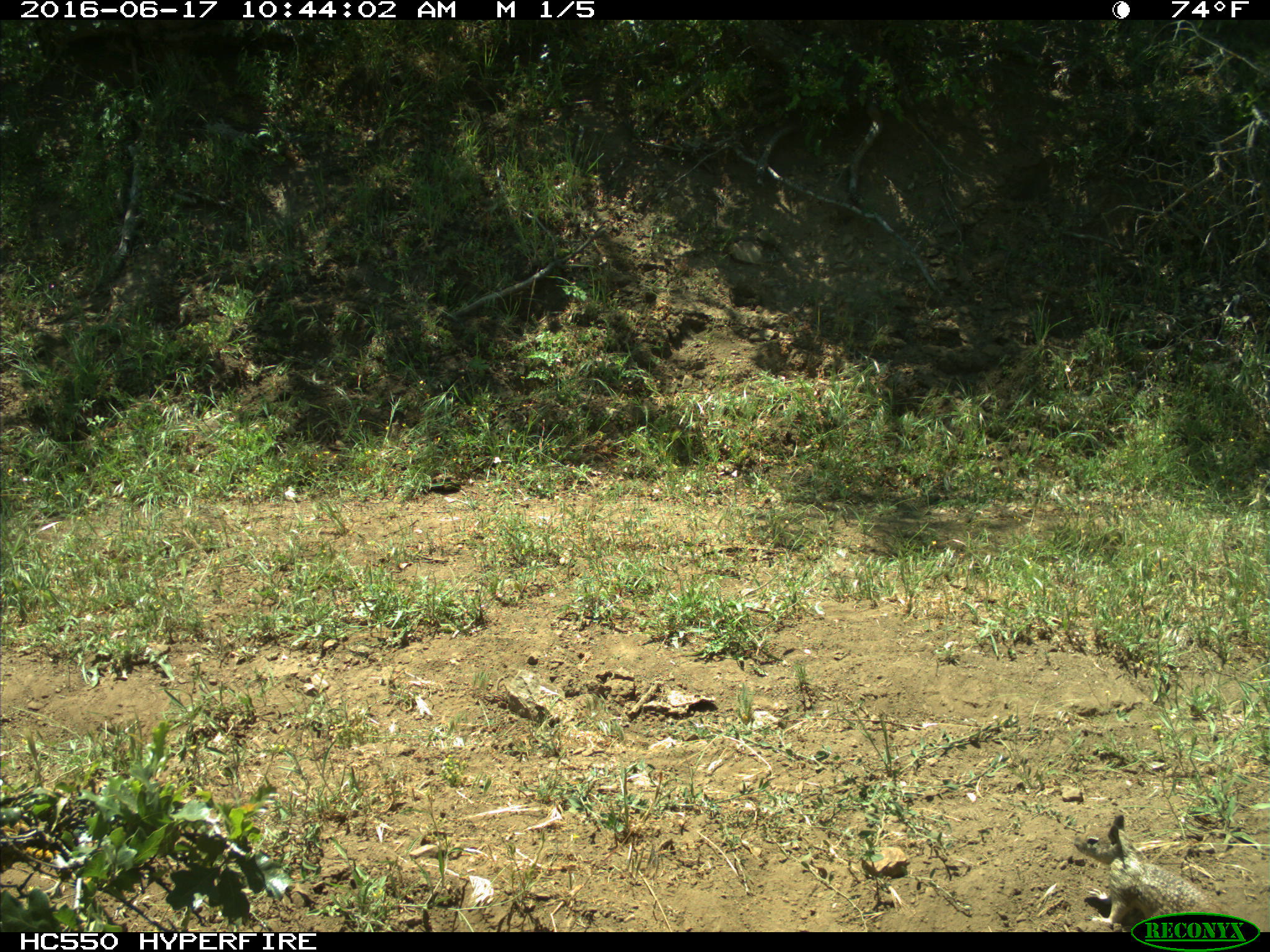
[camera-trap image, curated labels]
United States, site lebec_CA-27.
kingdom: Animalia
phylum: Chordata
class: Mammalia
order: Rodentia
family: Sciuridae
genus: Otospermophilus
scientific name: Otospermophilus beecheyi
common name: california ground squirrel